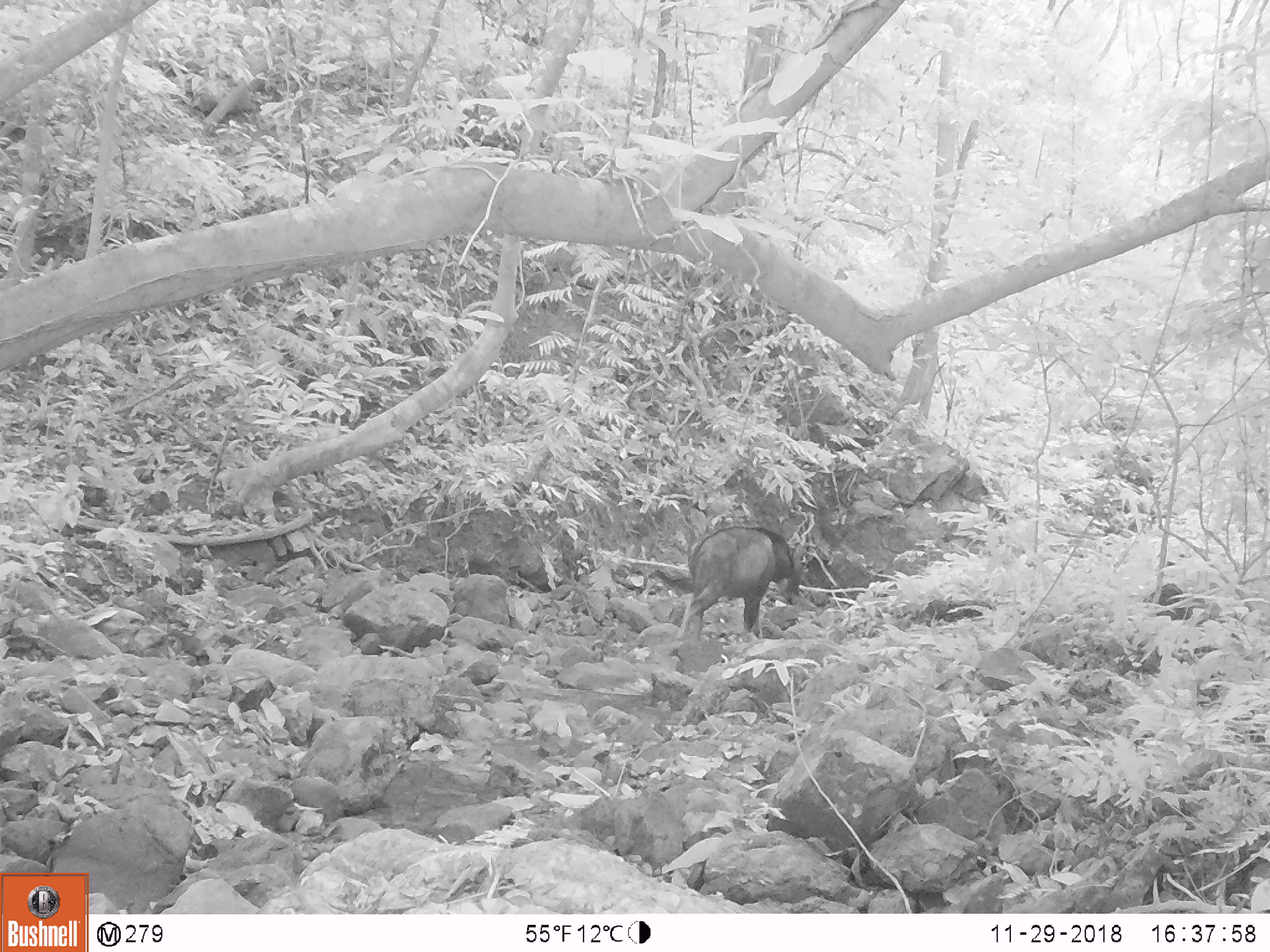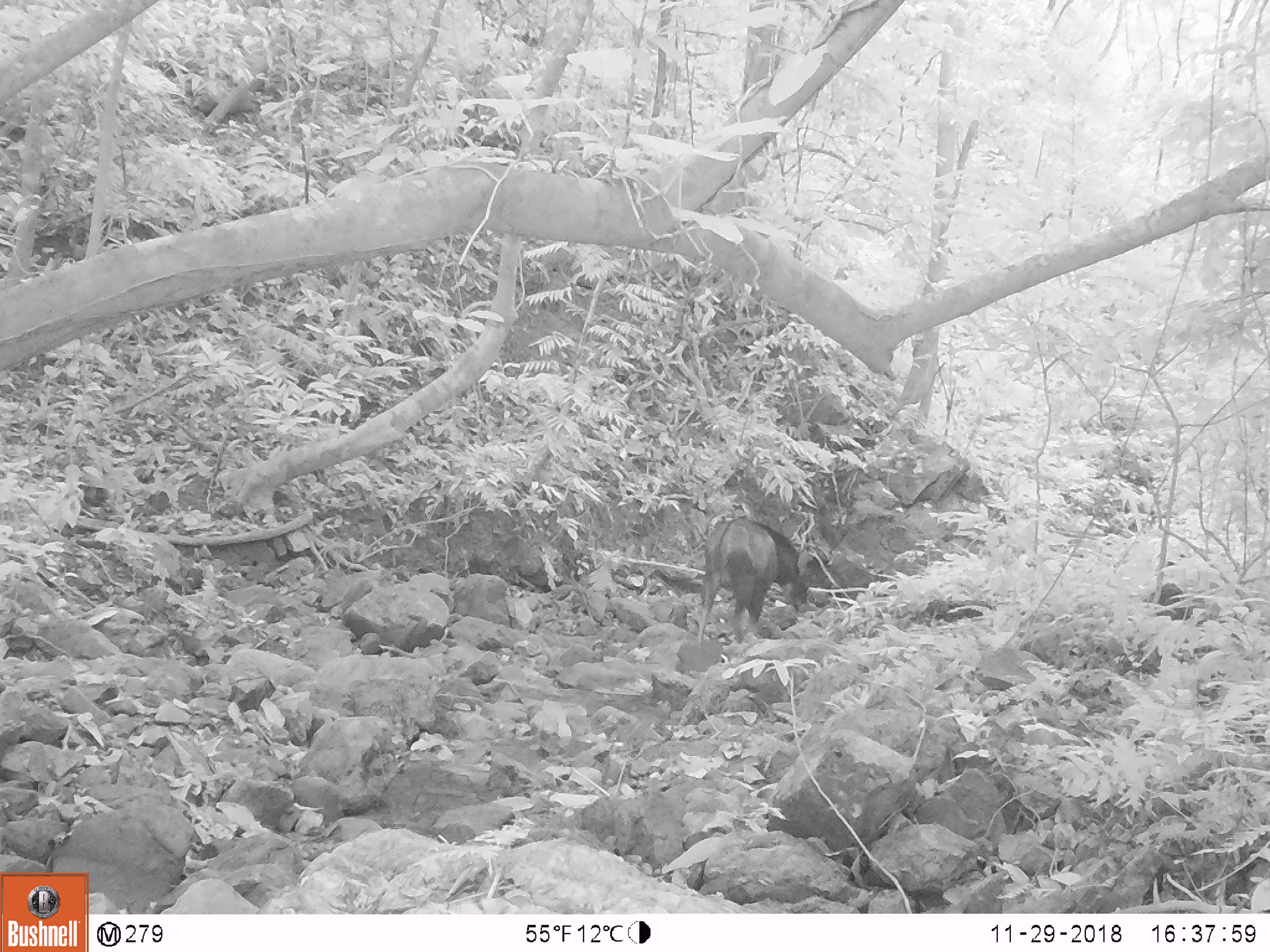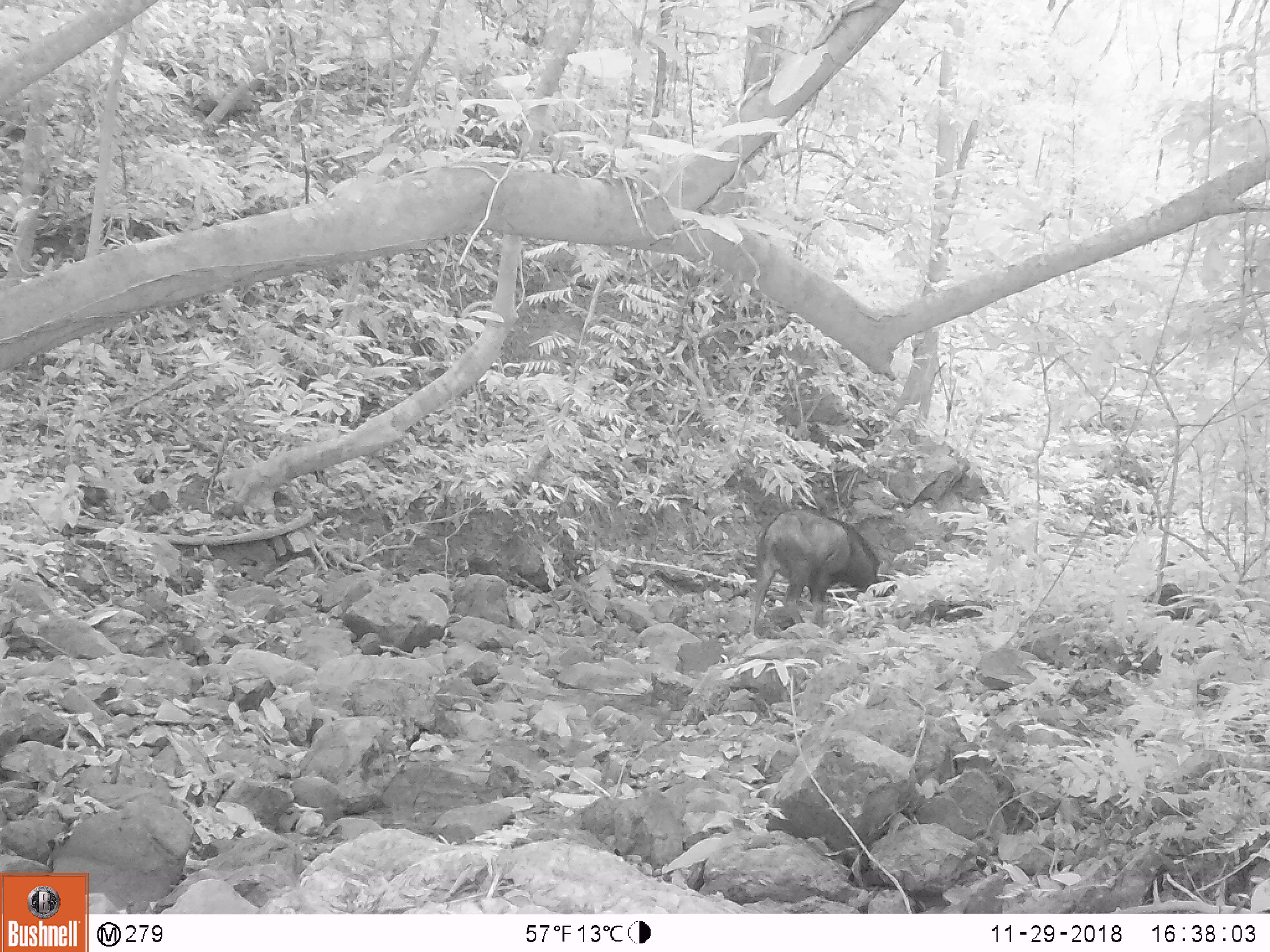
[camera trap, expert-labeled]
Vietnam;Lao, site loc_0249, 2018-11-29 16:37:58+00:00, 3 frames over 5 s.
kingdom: Animalia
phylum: Chordata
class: Mammalia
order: Artiodactyla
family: Bovidae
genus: Capricornis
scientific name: Capricornis sumatraensis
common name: chinese serow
Chinese serow (Capricornis sumatraensis). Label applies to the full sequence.